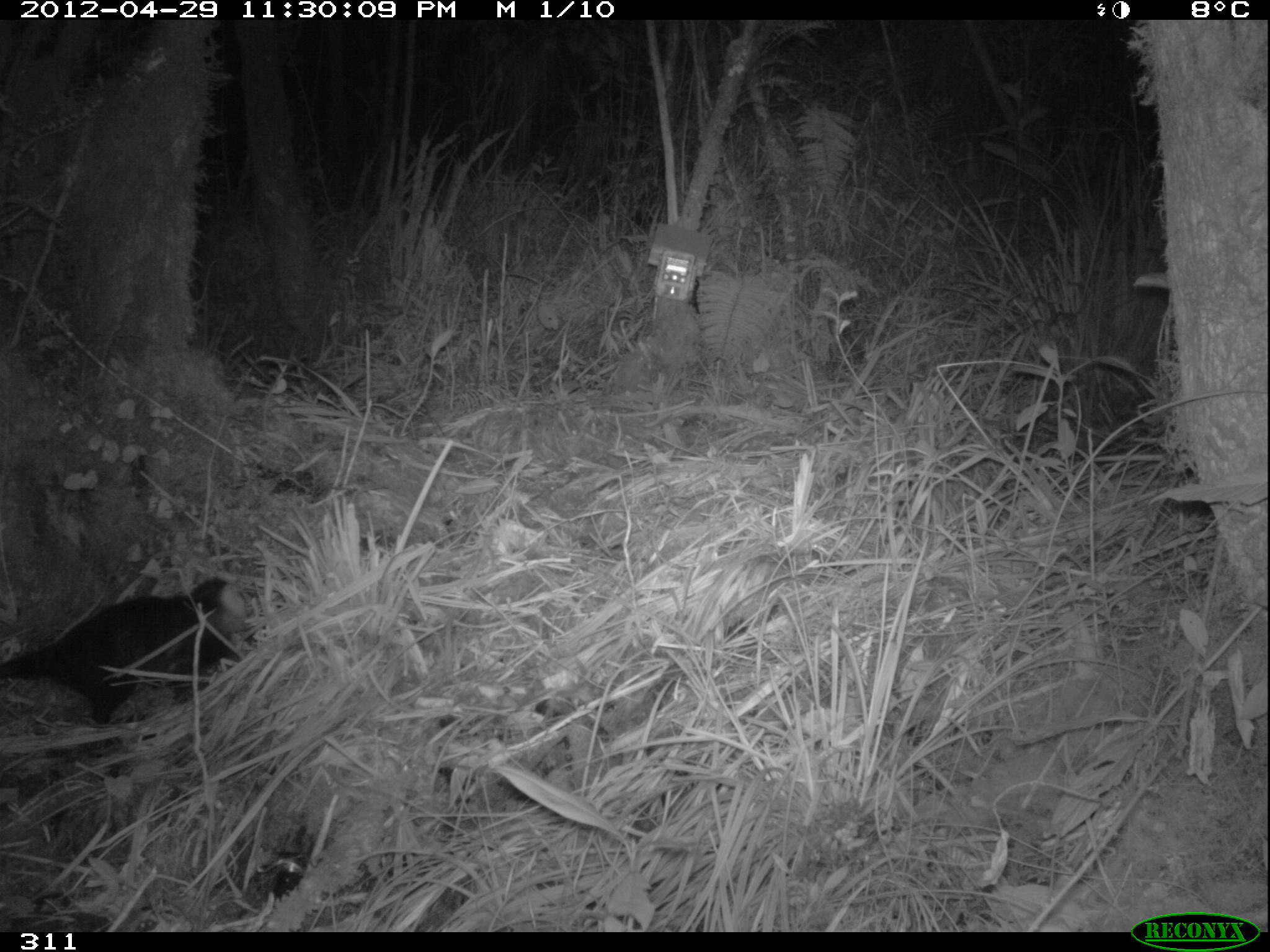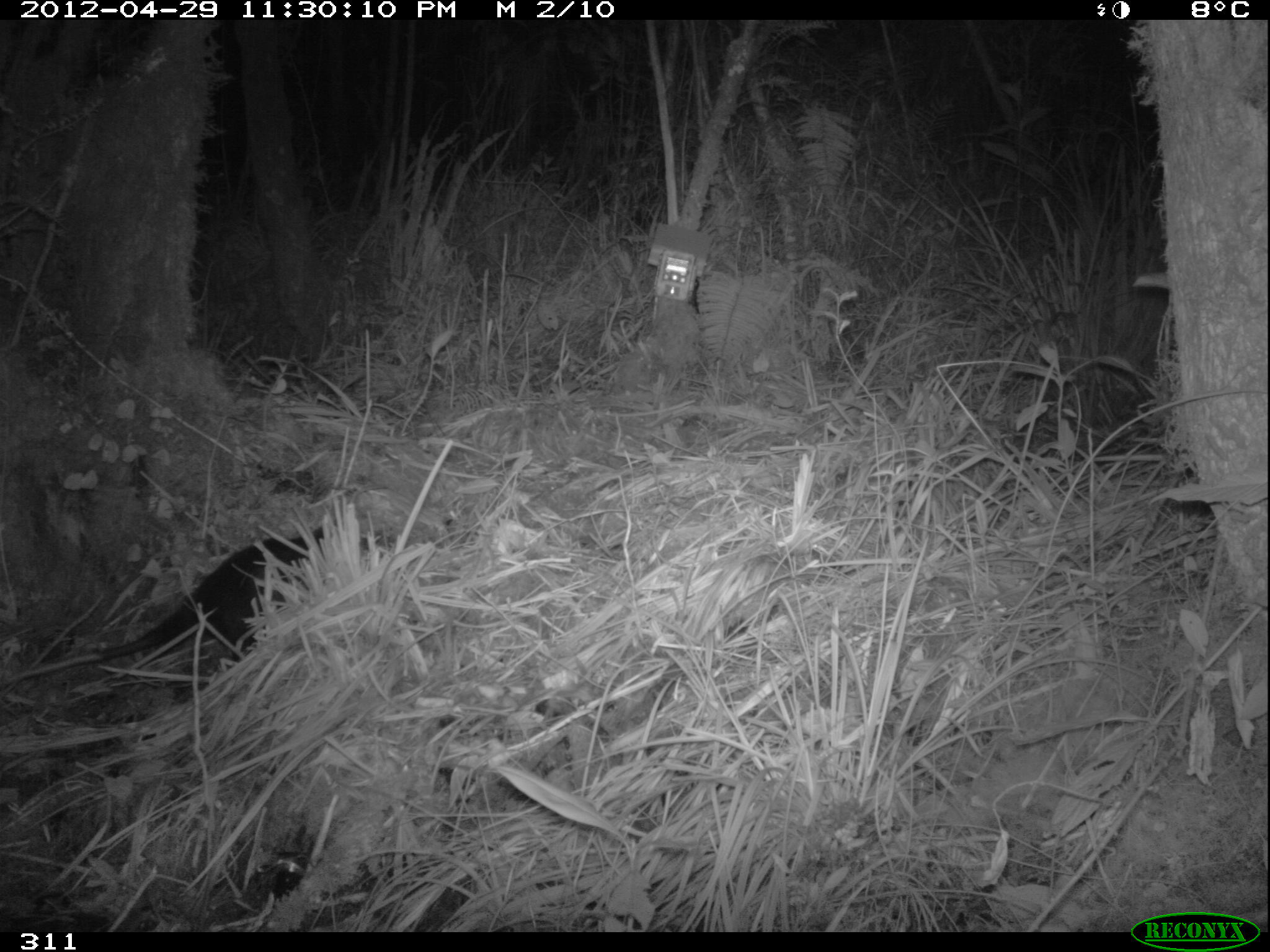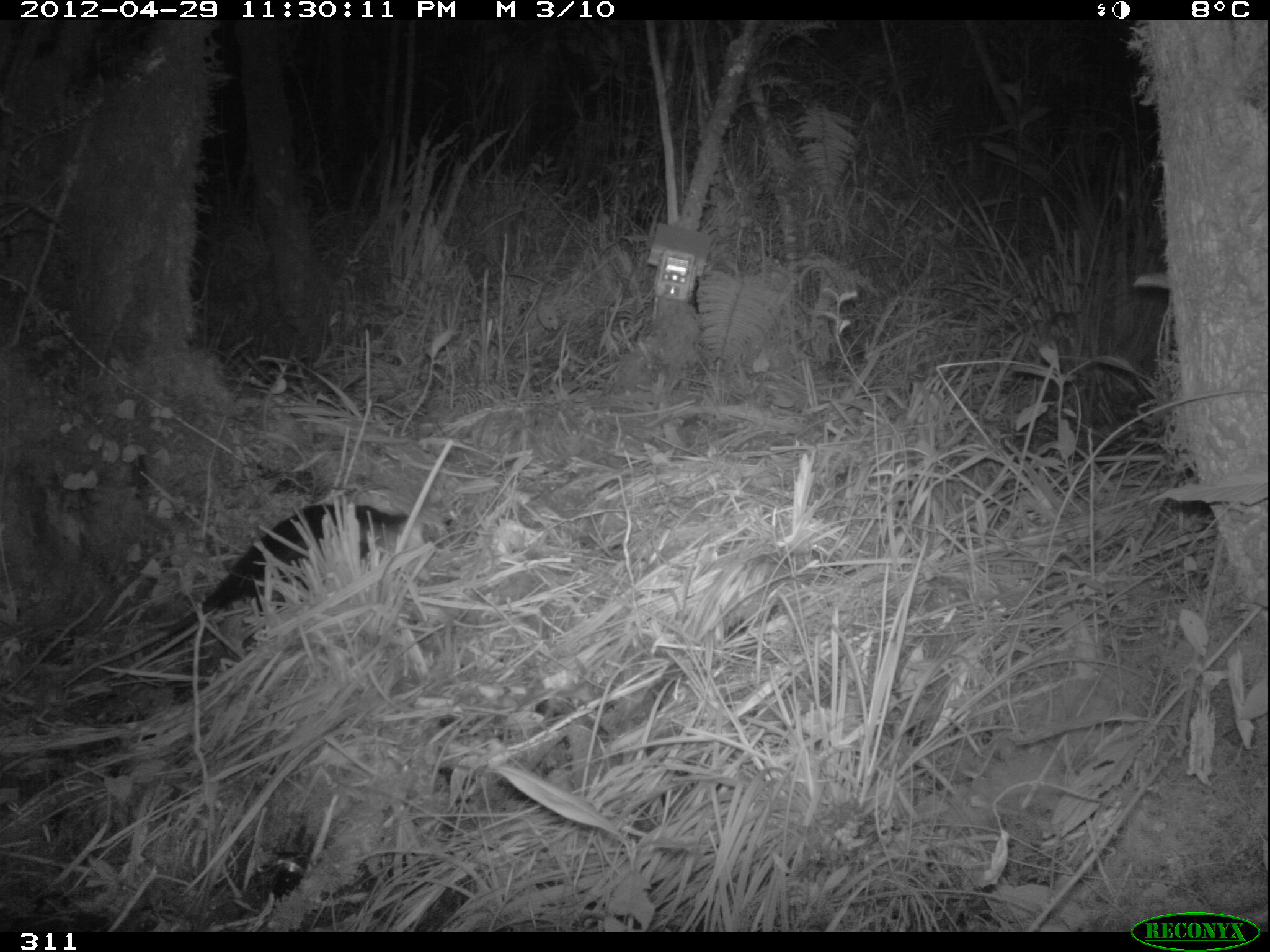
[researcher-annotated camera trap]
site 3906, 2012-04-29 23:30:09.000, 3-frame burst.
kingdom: Animalia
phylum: Chordata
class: Mammalia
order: Didelphimorphia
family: Didelphidae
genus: Didelphis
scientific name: Didelphis pernigra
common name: andean white-eared opossum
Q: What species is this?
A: Didelphis pernigra (andean white-eared opossum).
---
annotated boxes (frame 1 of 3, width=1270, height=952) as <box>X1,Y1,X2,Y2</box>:
didelphis pernigra: <box>0,575,261,728</box>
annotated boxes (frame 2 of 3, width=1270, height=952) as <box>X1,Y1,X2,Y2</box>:
didelphis pernigra: <box>0,521,396,684</box>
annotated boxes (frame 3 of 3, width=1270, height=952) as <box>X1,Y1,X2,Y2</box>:
didelphis pernigra: <box>59,502,411,691</box>